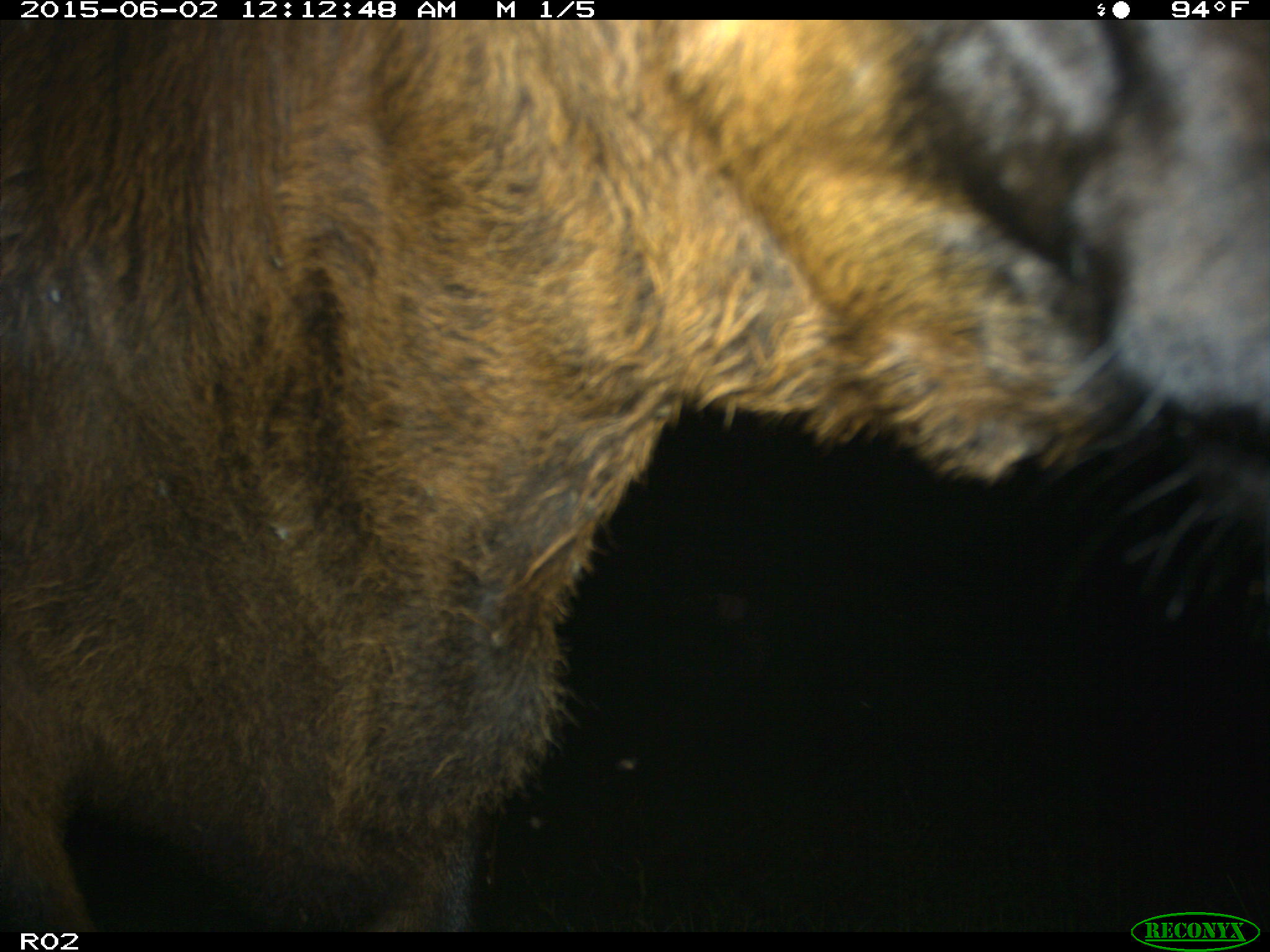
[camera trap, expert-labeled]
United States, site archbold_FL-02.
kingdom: Animalia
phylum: Chordata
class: Mammalia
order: Artiodactyla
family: Bovidae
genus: Bos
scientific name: Bos taurus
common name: domestic cow